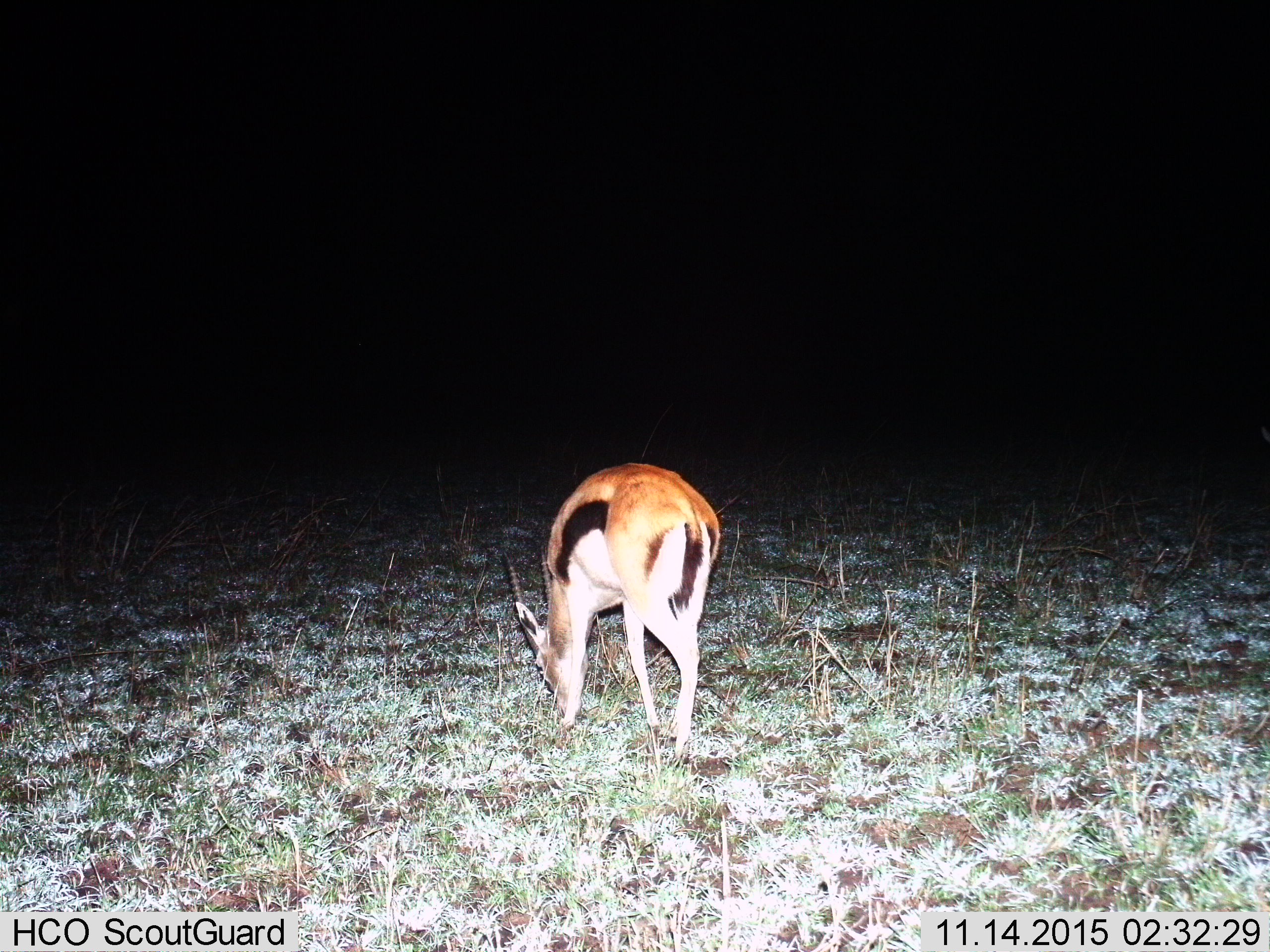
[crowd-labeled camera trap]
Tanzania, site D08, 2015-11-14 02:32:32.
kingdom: Animalia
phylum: Chordata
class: Mammalia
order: Artiodactyla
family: Bovidae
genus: Eudorcas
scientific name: Eudorcas thomsonii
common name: thomson's gazelle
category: gazellethomsons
Gazellethomsons (thomson's gazelle) (Eudorcas thomsonii), count 1. Behavior (volunteer vote fractions): standing 20%, resting 0%, moving 10%, interacting 0%. Young present (vote fraction): 0%. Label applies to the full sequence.